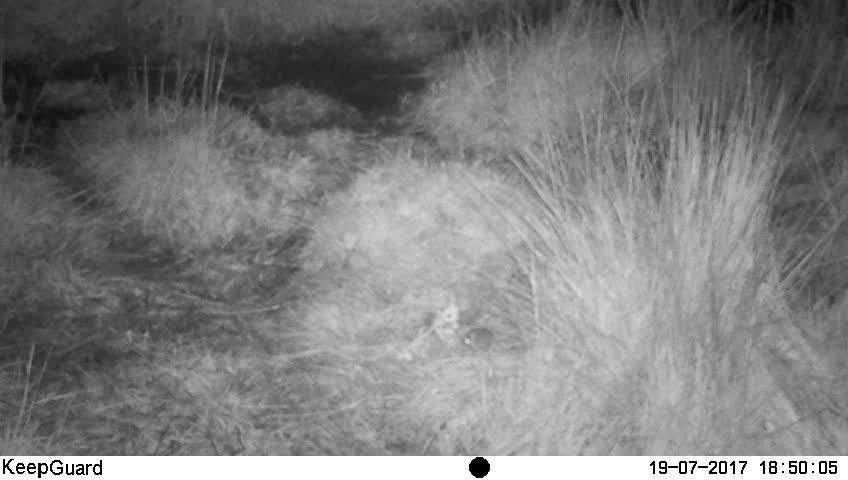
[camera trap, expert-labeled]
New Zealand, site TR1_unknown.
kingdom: Animalia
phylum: Chordata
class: Mammalia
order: Rodentia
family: Muridae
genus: Mus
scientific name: Mus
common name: mouse